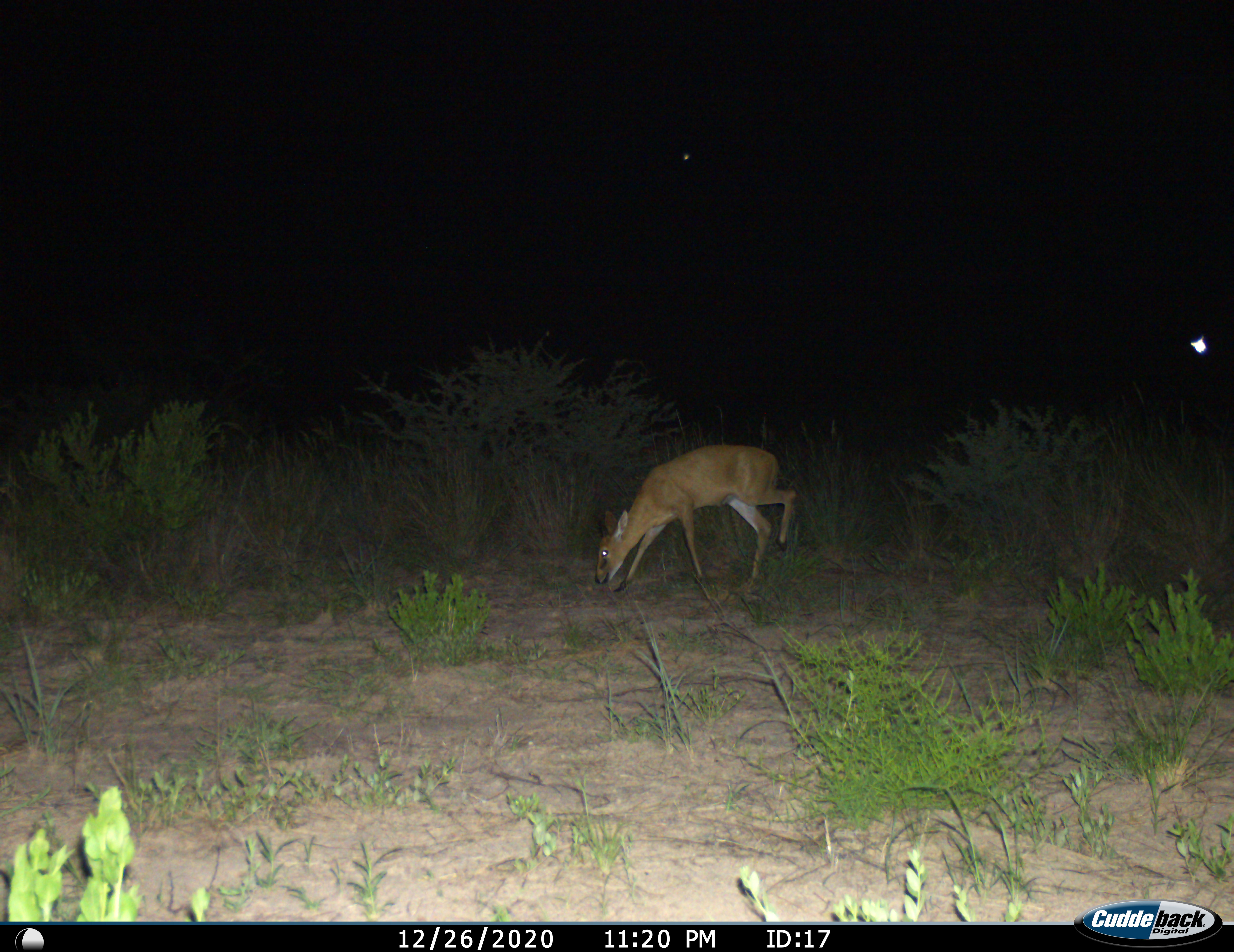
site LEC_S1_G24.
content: unidentified animal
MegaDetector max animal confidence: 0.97